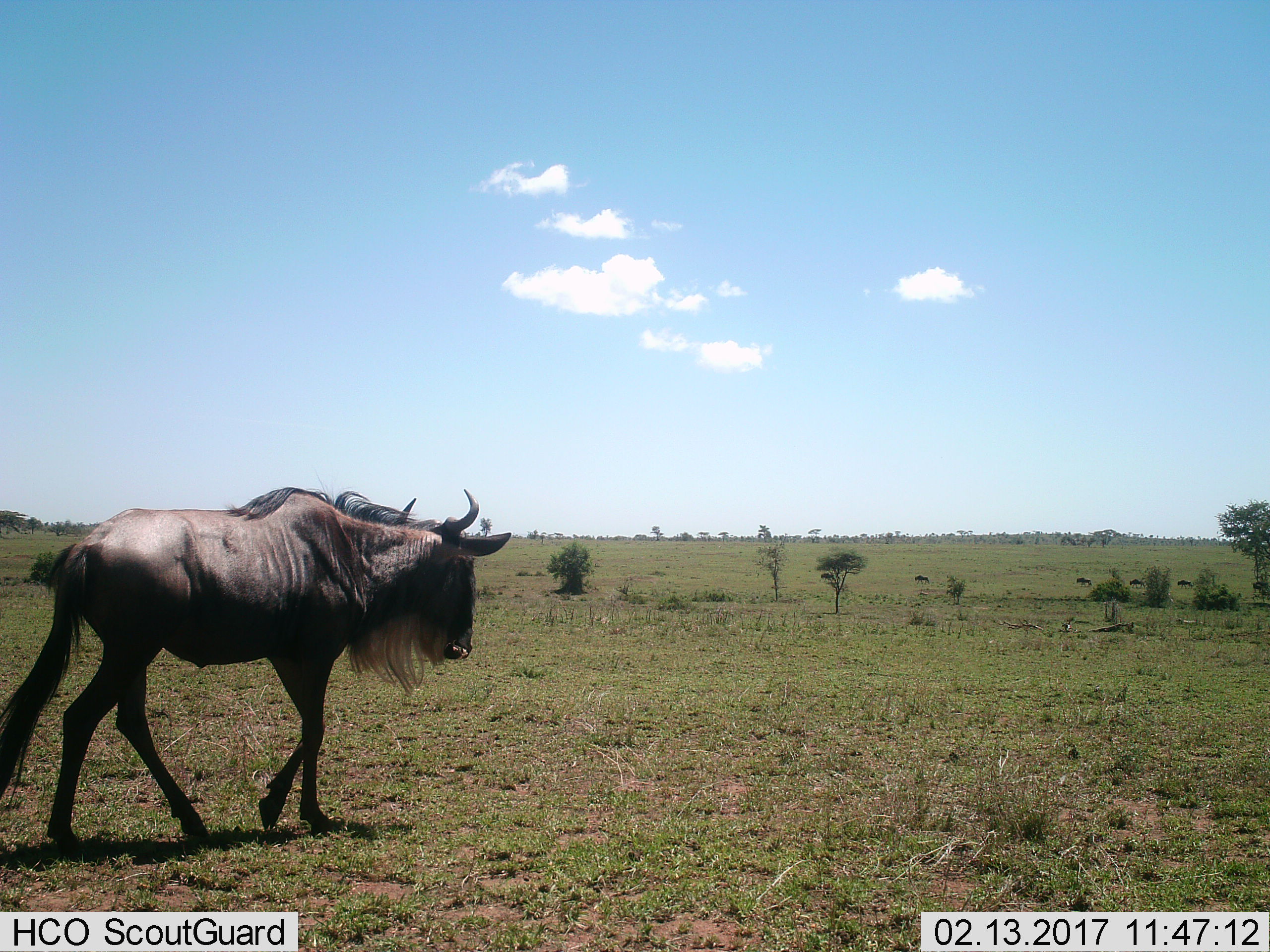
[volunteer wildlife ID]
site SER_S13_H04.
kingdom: Animalia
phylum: Chordata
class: Mammalia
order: Artiodactyla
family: Bovidae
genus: Connochaetes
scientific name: Connochaetes taurinus taurinus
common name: blue wildebeest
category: wildebeestblue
Wildebeestblue (blue wildebeest) (Connochaetes taurinus taurinus), count 1. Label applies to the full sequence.